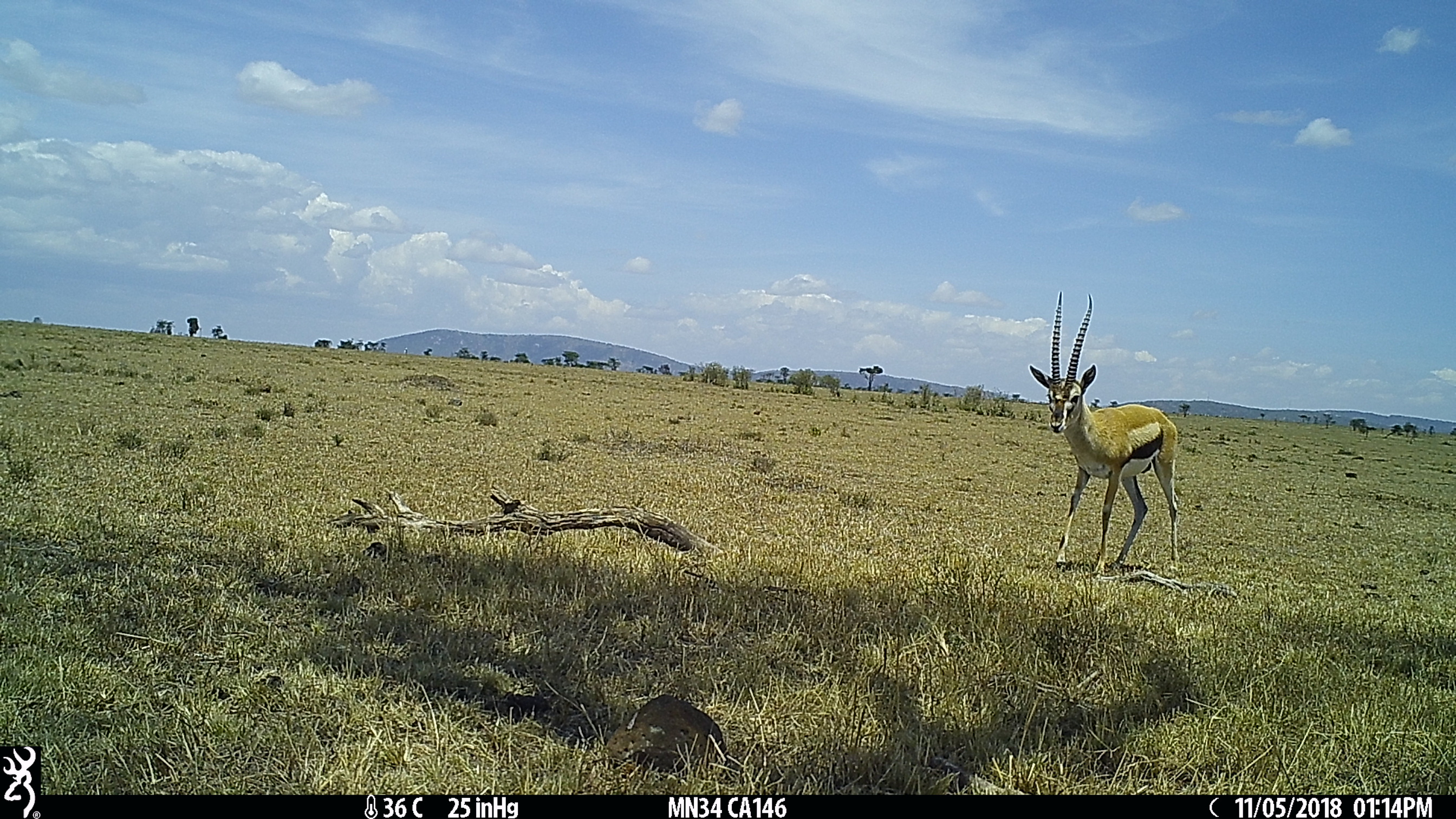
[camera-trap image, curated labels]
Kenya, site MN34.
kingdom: Animalia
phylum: Chordata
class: Mammalia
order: Artiodactyla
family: Bovidae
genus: Eudorcas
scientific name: Eudorcas thomsonii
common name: thomon's gazelle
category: gazelle thomsons